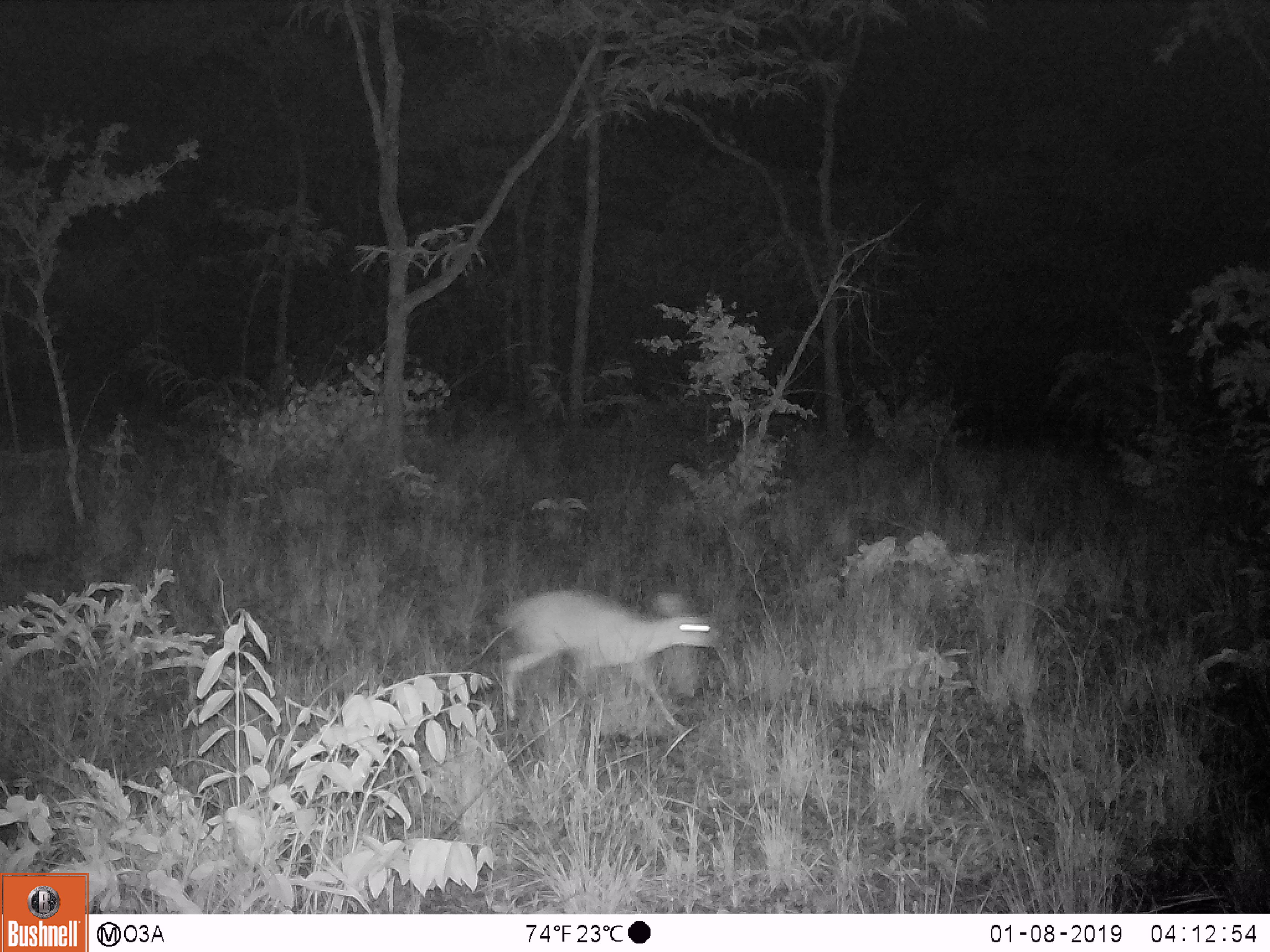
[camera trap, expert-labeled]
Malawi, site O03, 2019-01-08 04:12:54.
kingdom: Animalia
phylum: Chordata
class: Mammalia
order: Artiodactyla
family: Bovidae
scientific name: Antilopinae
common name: small antelope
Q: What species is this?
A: Small antelope (Antilopinae).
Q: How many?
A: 1.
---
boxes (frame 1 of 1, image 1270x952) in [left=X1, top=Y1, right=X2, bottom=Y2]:
small antelope: [left=488, top=584, right=722, bottom=752]